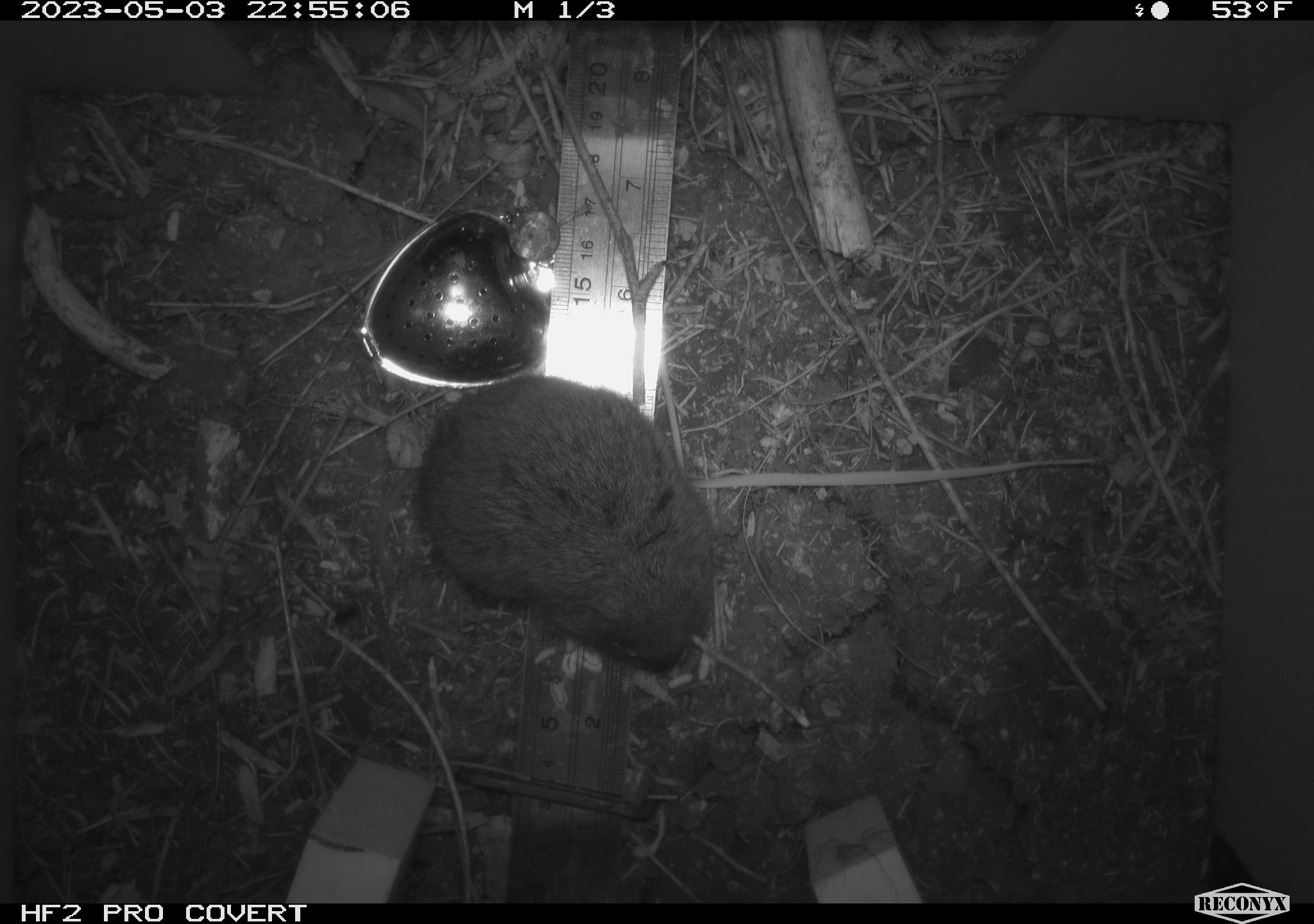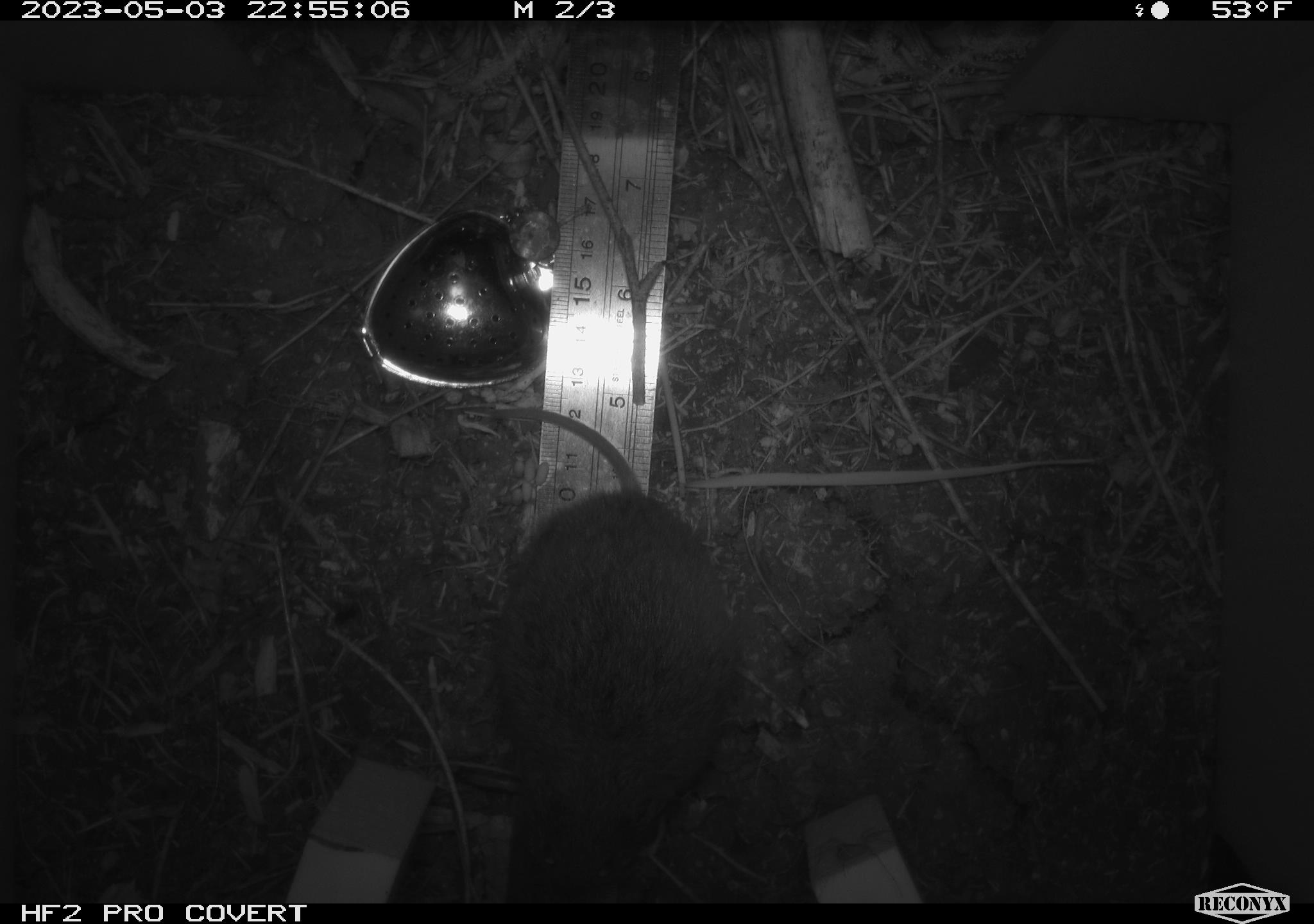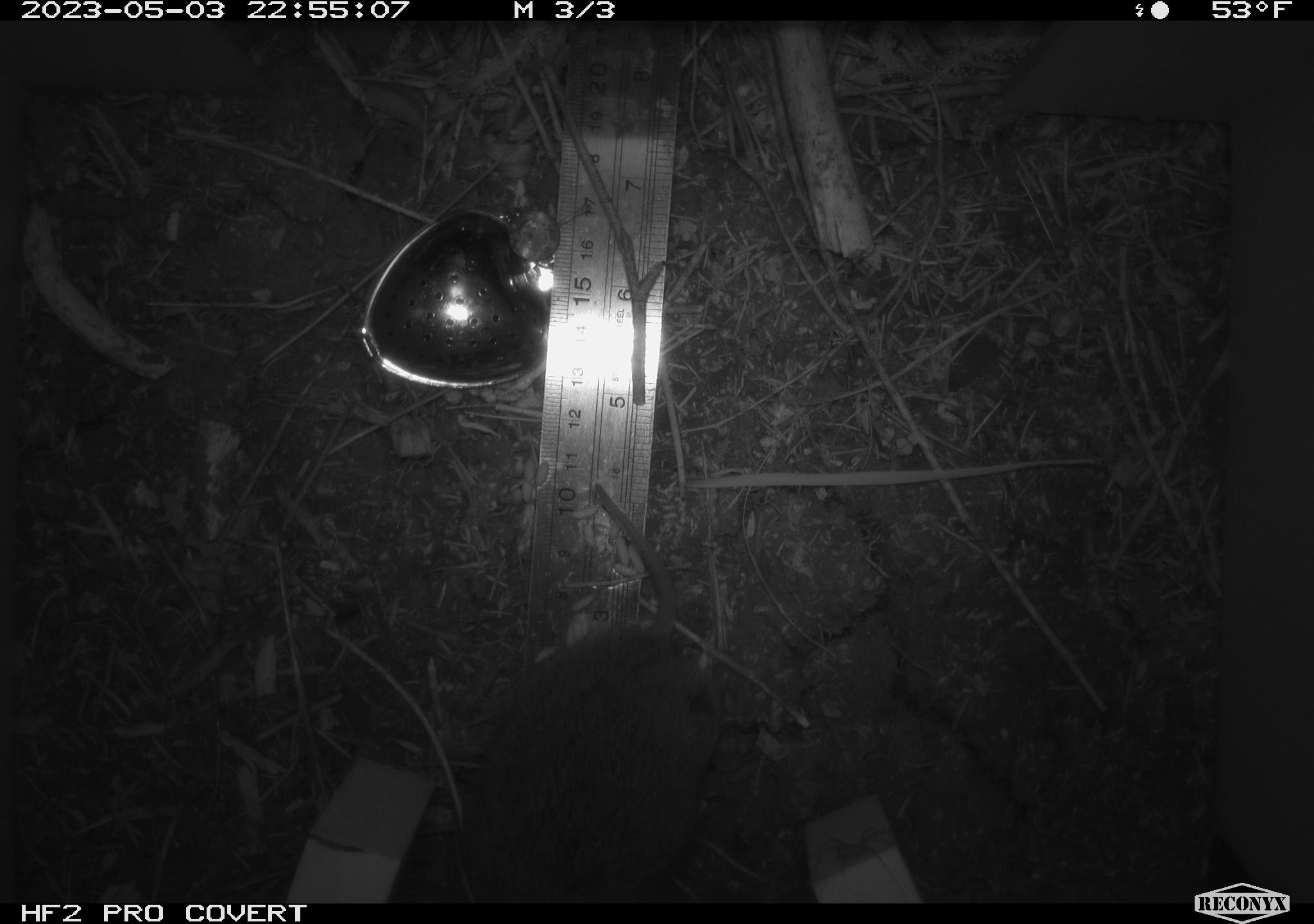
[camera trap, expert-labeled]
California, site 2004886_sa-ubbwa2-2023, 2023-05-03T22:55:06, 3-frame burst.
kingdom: Animalia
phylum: Chordata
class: Mammalia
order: Rodentia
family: Cricetidae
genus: Microtus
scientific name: Microtus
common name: meadow vole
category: microtus species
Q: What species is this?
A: Microtus species (meadow vole) (Microtus).